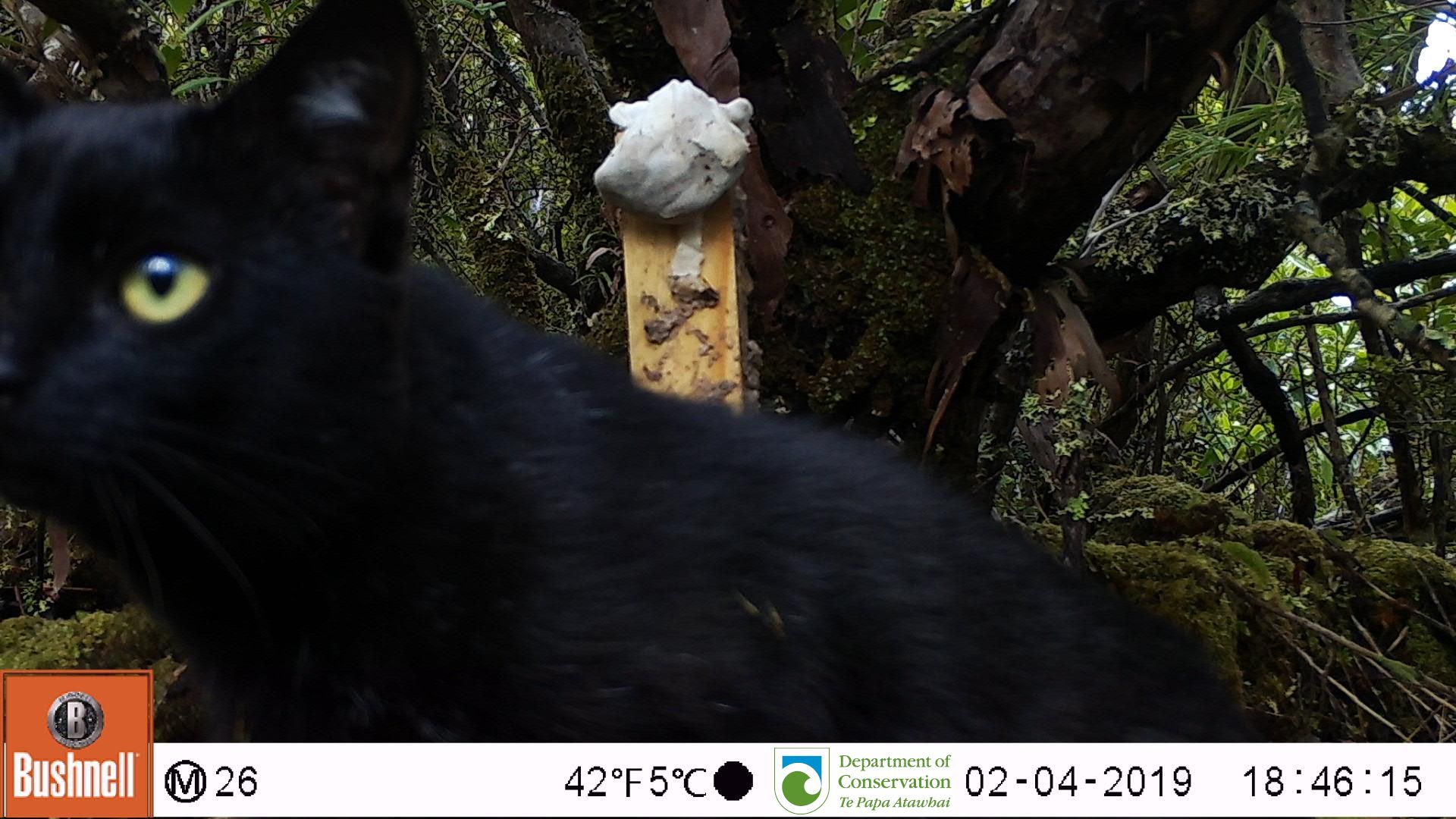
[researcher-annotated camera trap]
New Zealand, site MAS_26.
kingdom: Animalia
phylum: Chordata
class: Mammalia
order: Carnivora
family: Felidae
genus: Felis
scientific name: Felis catus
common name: domestic cat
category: cat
Cat (domestic cat) (Felis catus).